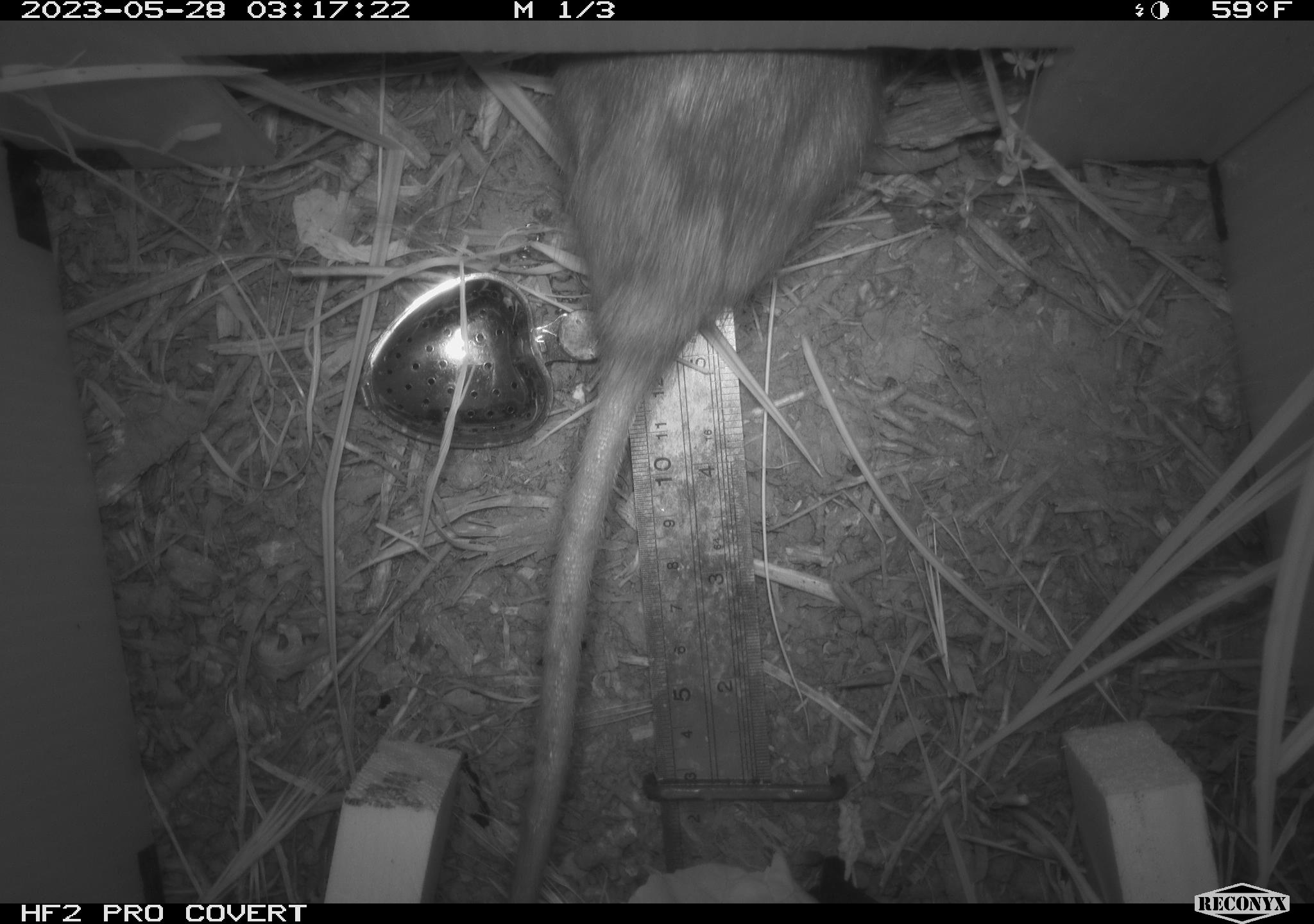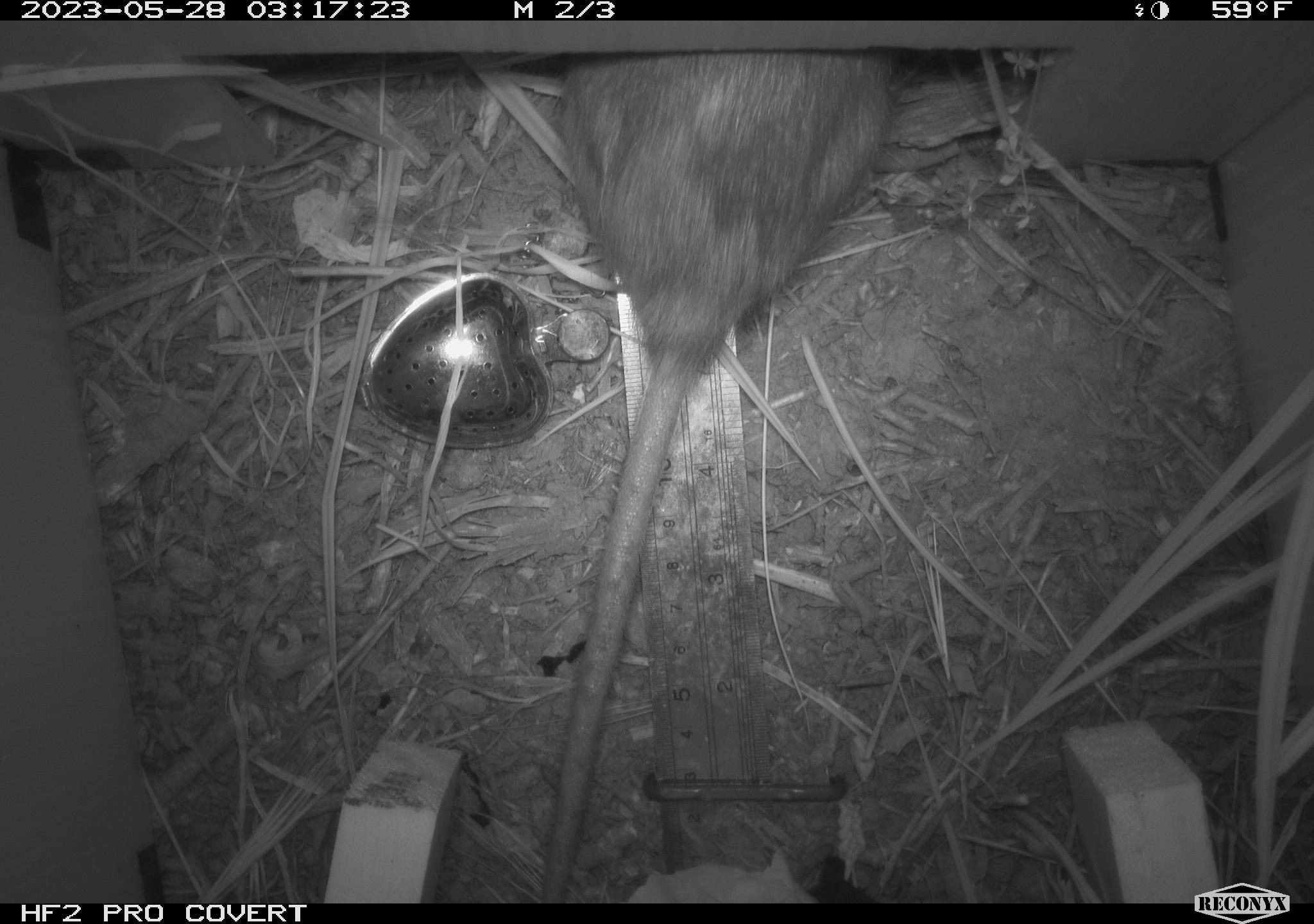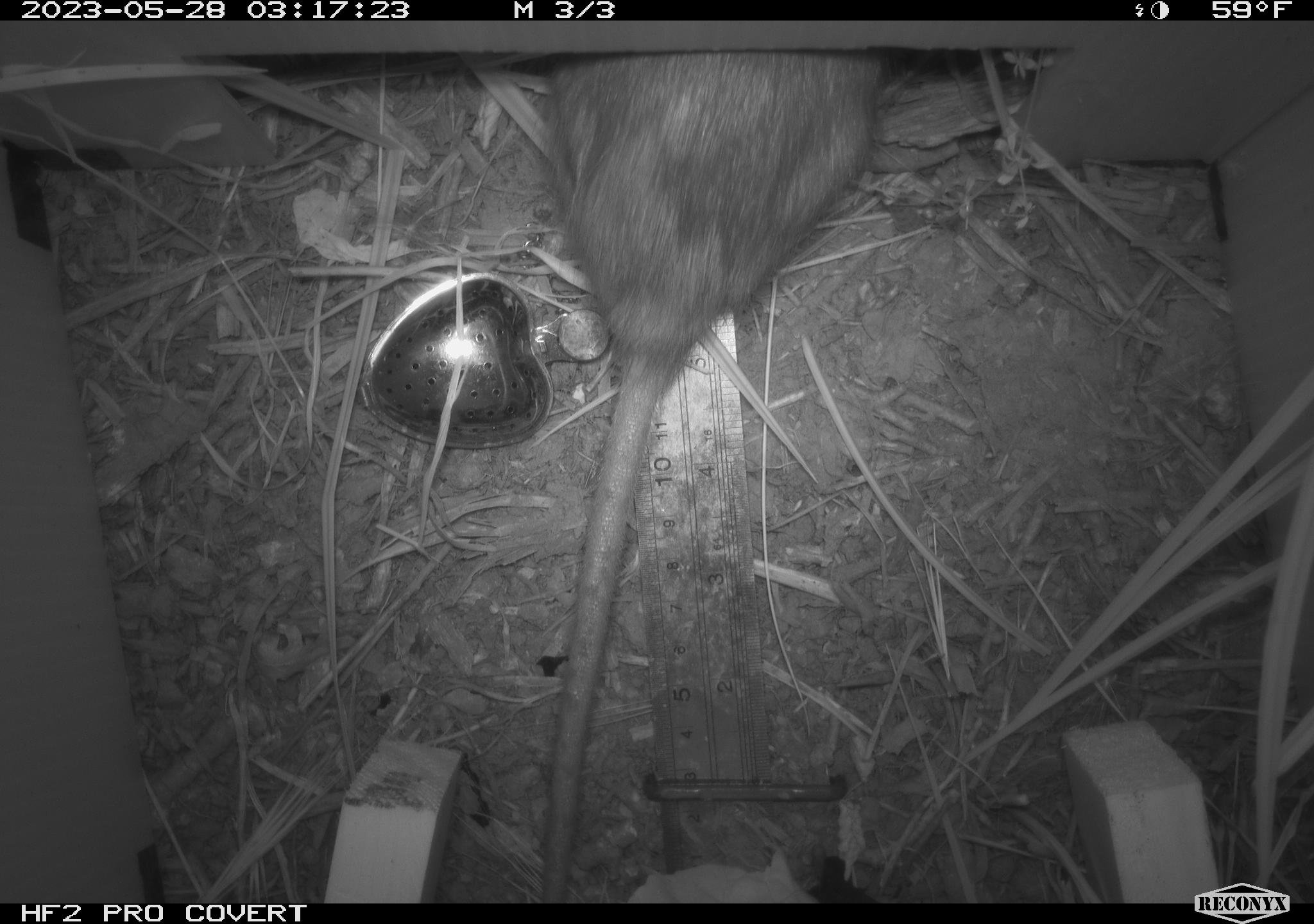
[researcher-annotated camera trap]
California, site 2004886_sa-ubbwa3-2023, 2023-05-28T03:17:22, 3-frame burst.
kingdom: Animalia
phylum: Chordata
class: Mammalia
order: Rodentia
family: Muridae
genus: Rattus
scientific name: Rattus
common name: rat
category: rattus species